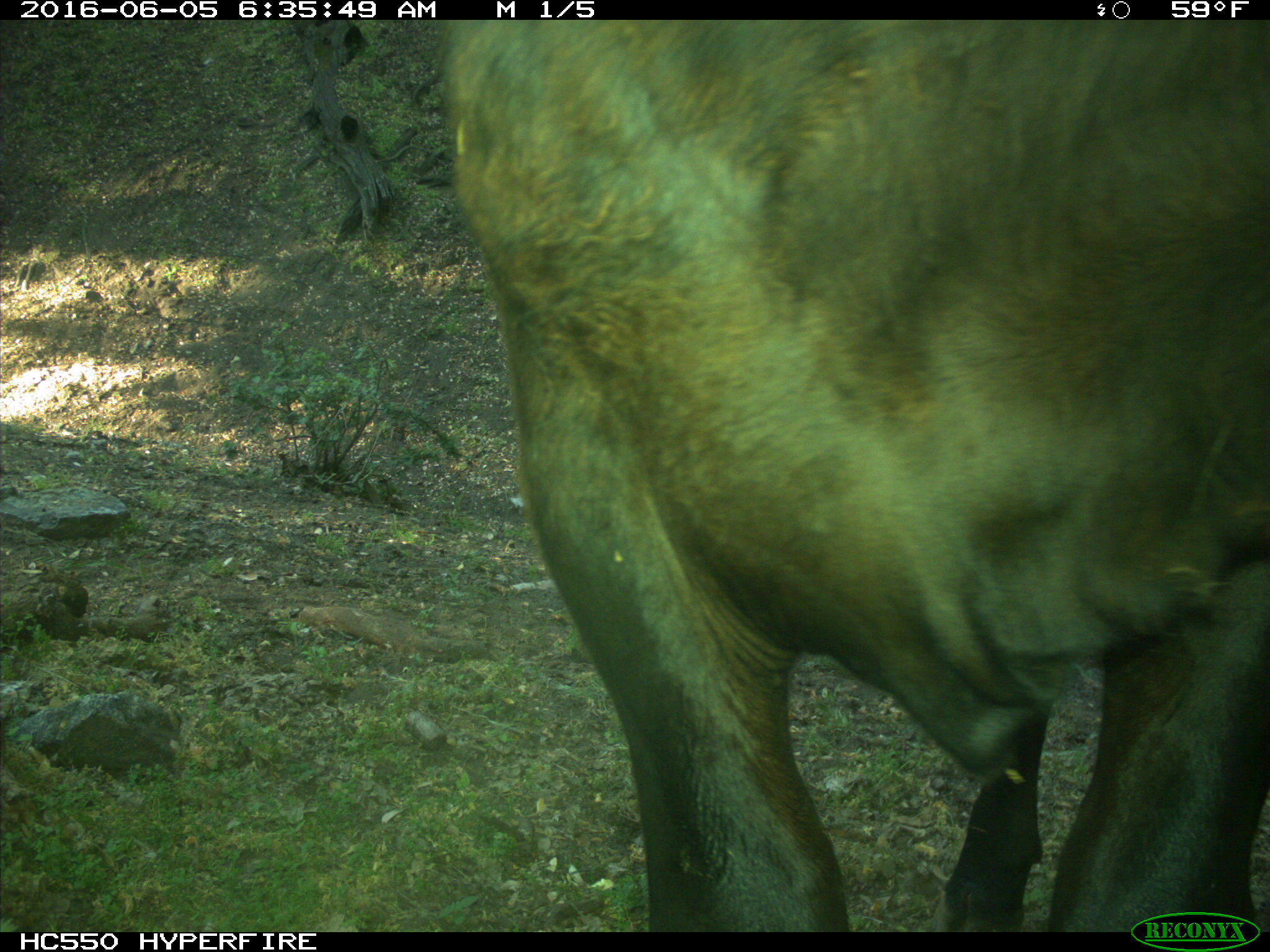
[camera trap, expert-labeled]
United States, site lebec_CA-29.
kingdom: Animalia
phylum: Chordata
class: Mammalia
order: Artiodactyla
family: Bovidae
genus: Bos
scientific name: Bos taurus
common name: domestic cow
Bos taurus (domestic cow).